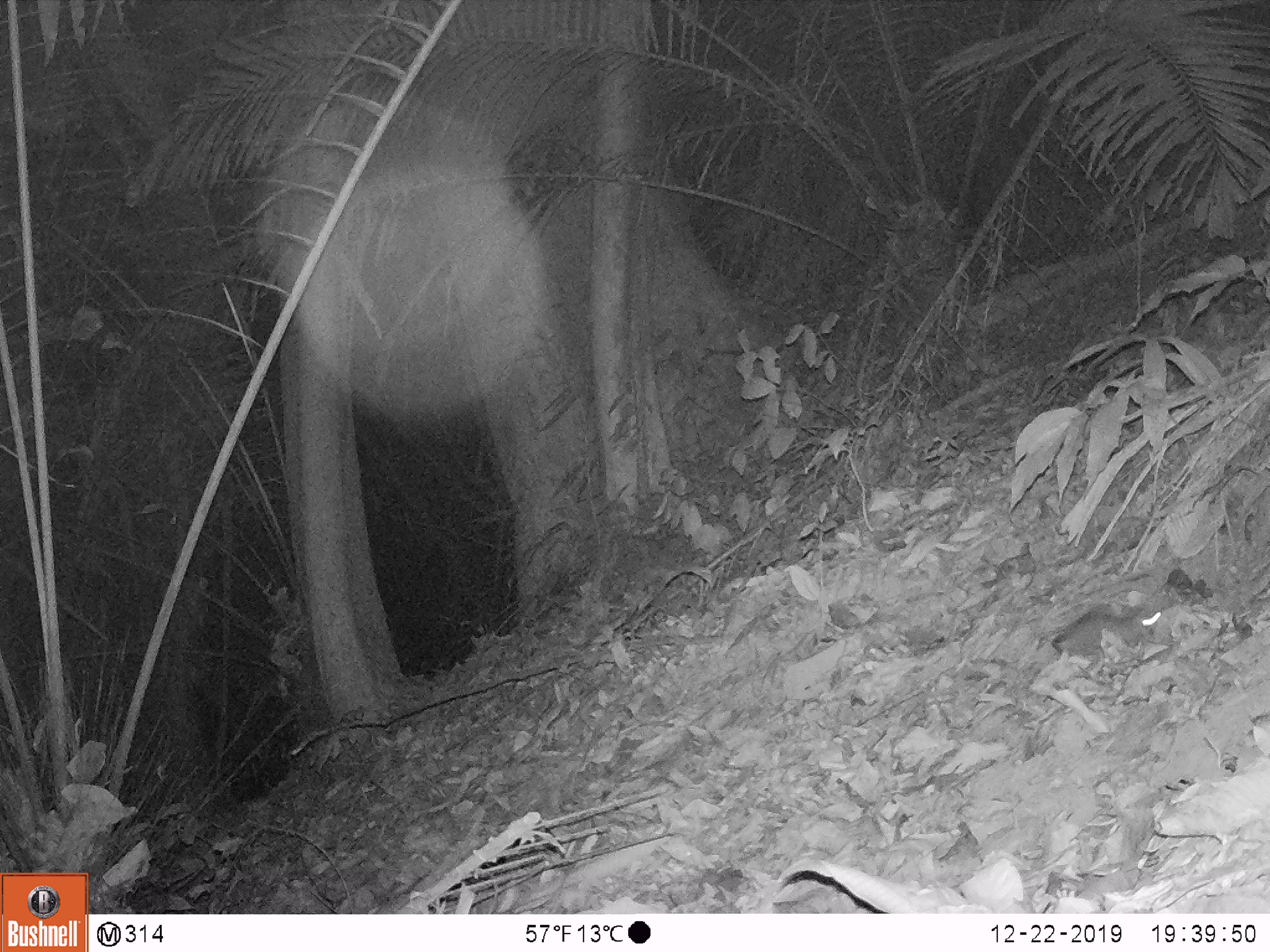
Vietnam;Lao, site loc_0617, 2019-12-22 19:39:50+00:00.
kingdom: Animalia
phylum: Chordata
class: Mammalia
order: Rodentia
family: Muridae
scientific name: Muridae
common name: old-world mice and rats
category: unidentified murid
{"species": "unidentified murid (old-world mice and rats) (Muridae)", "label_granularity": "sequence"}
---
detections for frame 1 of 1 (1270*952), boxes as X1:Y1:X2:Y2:
unidentified murid: 1046:605:1163:663